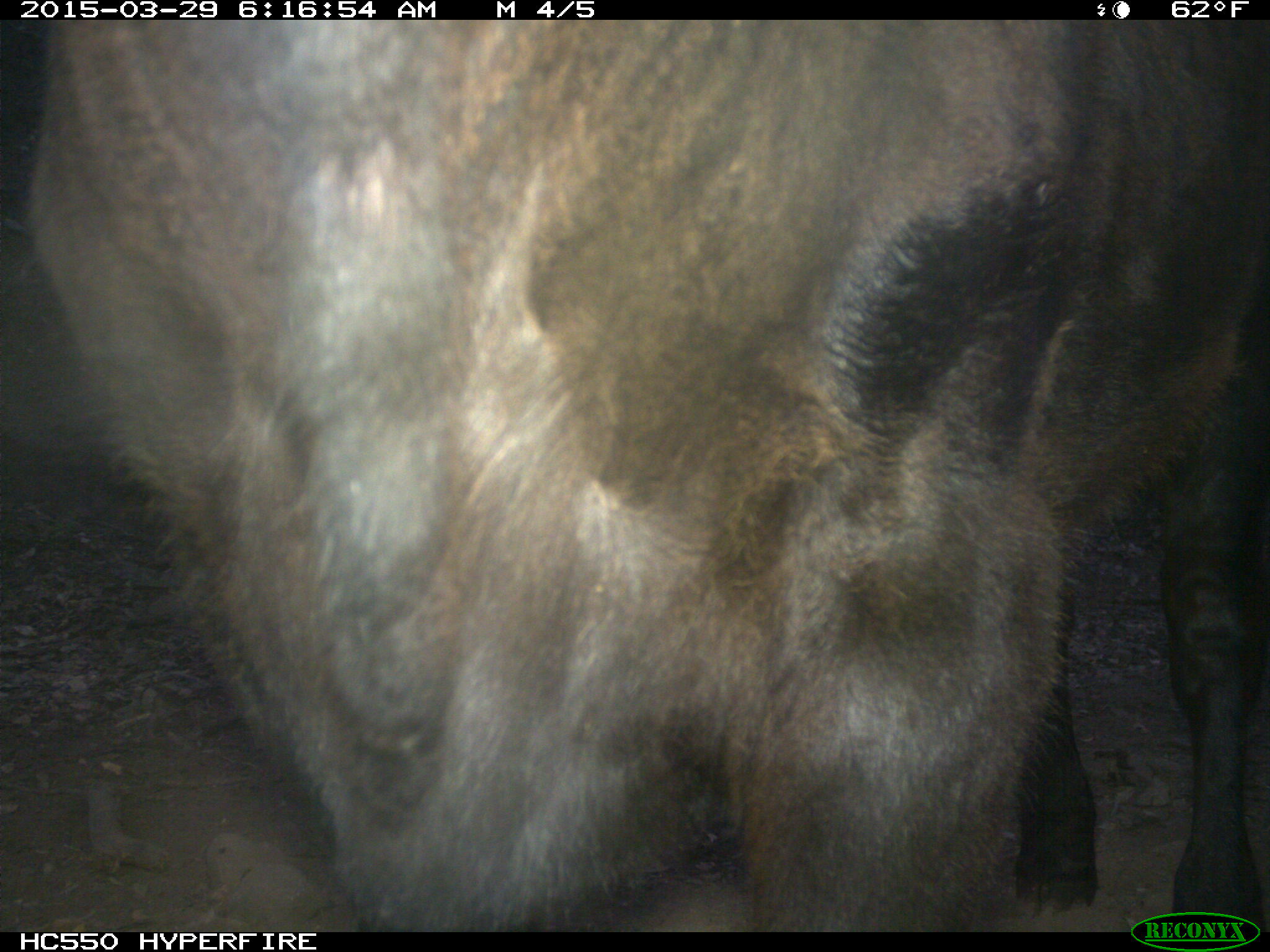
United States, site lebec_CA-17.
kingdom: Animalia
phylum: Chordata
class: Mammalia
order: Artiodactyla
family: Bovidae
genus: Bos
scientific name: Bos taurus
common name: domestic cow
Bos taurus (domestic cow).